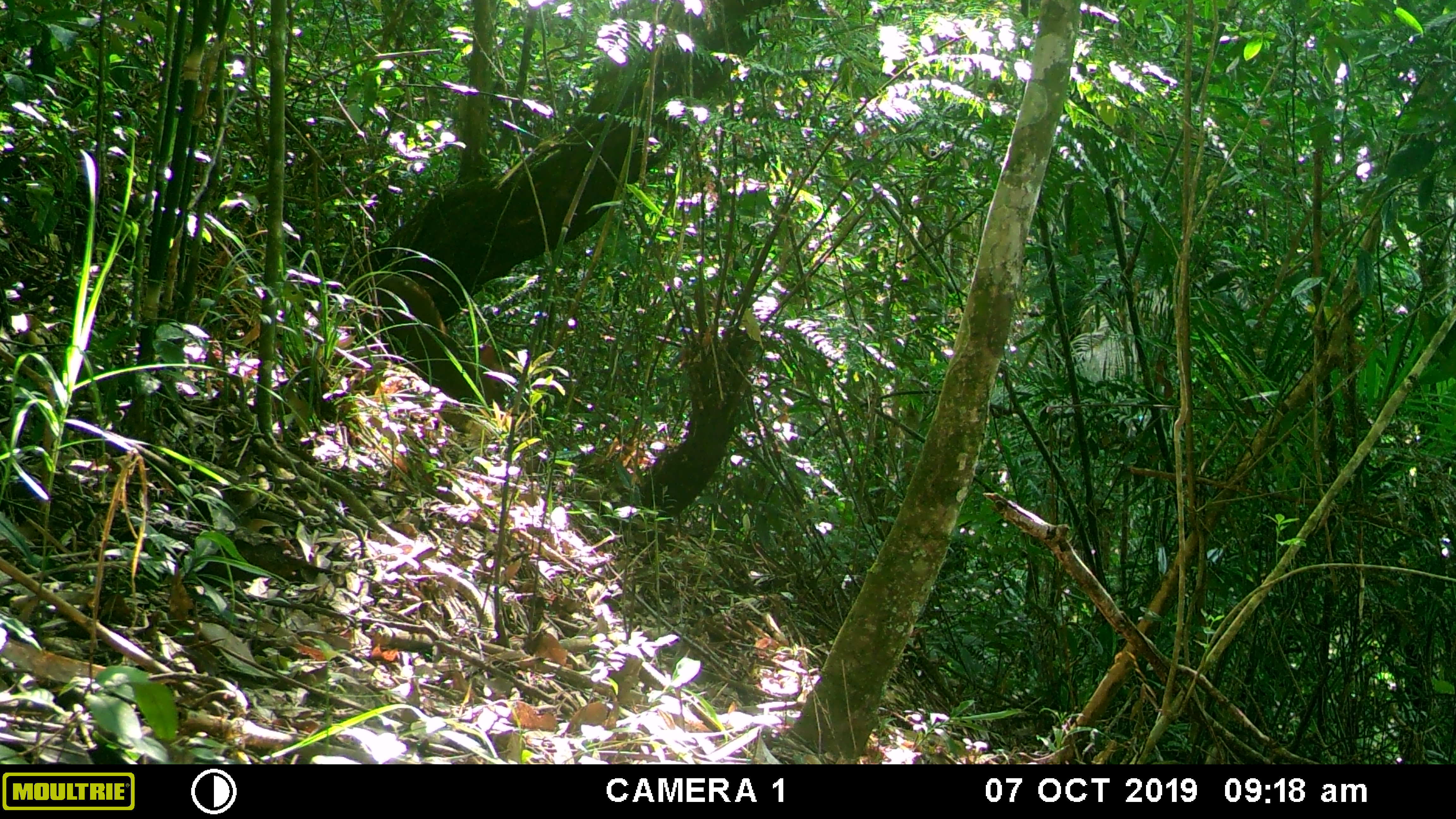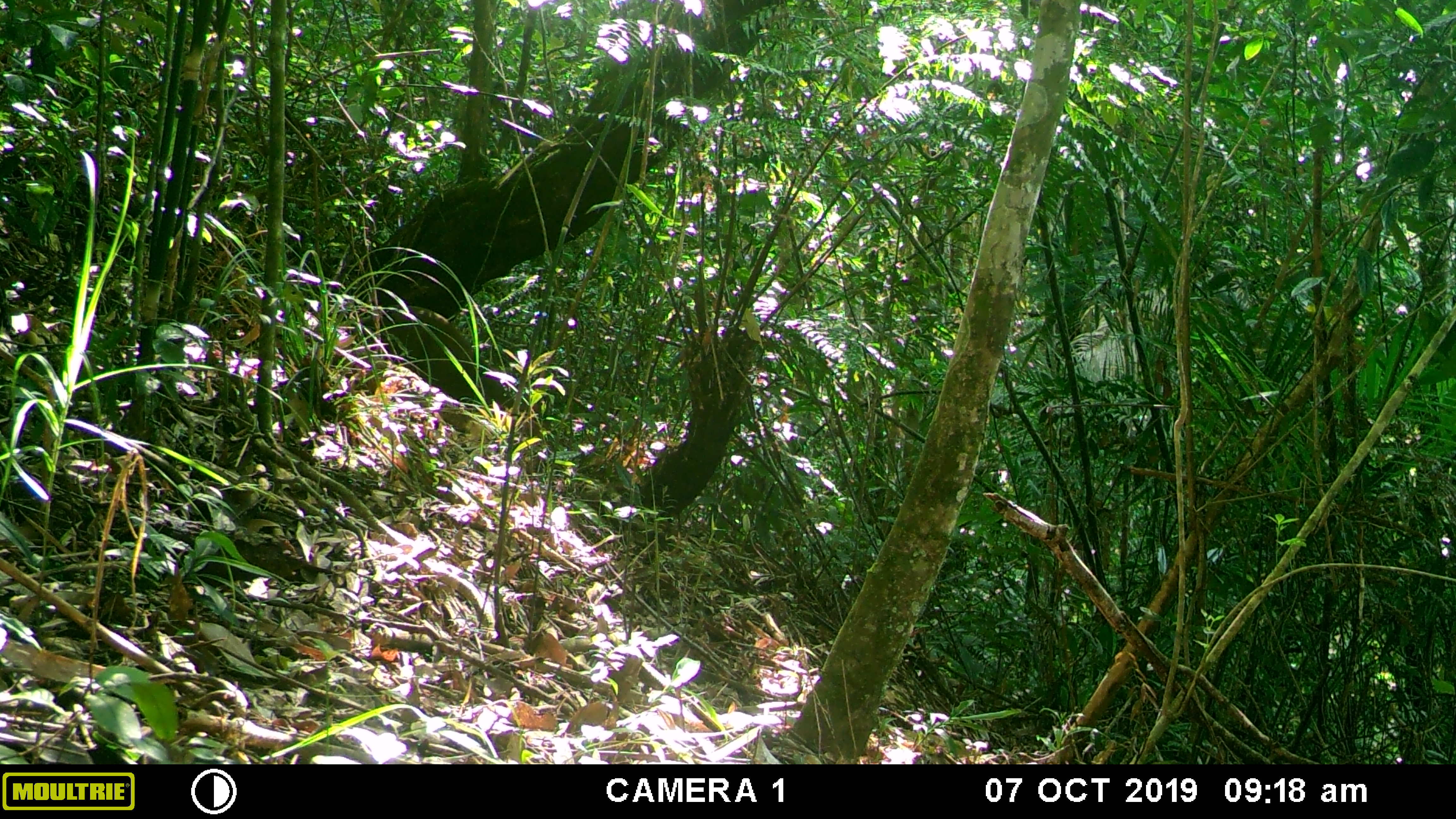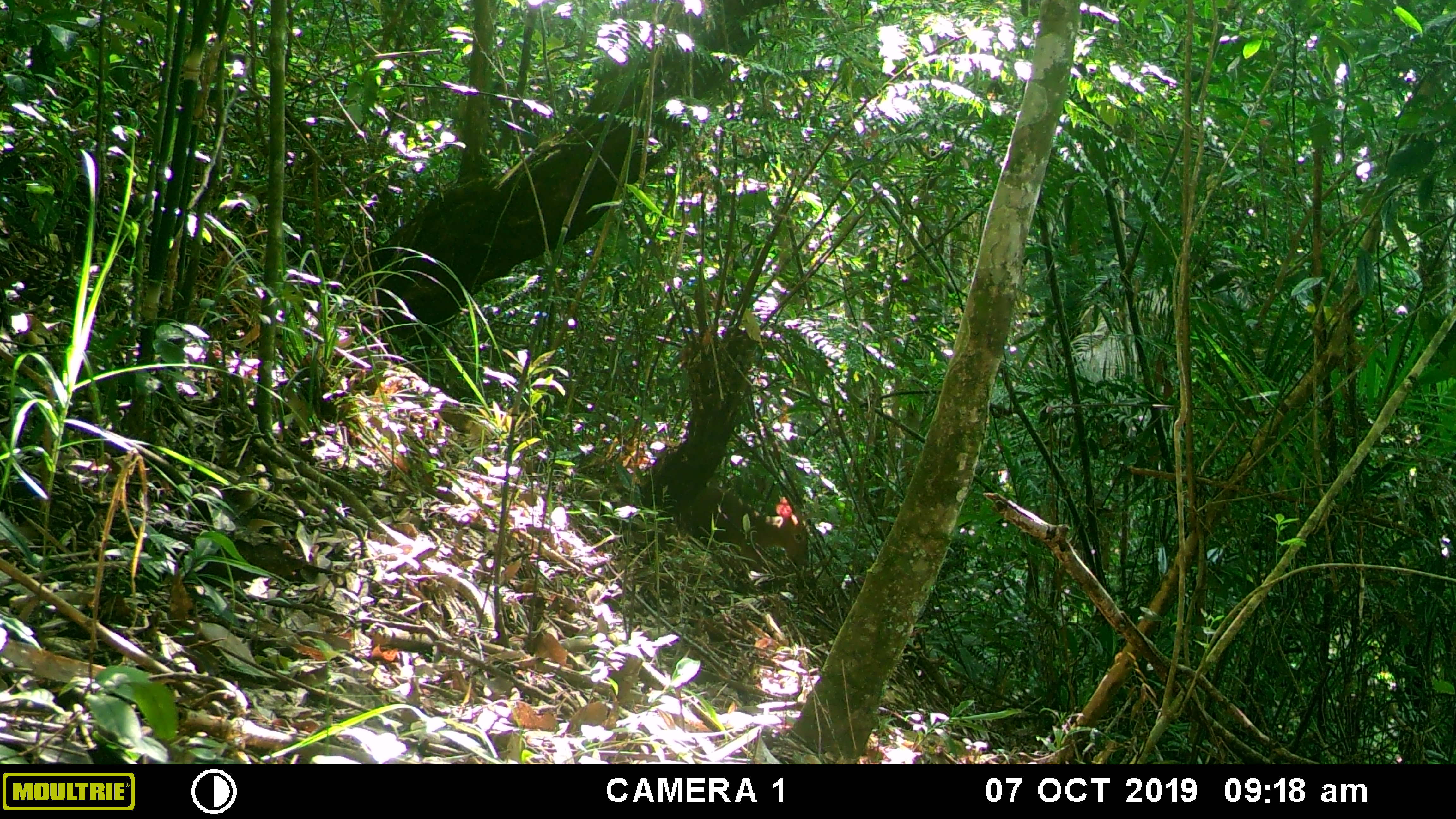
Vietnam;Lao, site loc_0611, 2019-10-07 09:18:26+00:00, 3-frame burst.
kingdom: Animalia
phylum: Chordata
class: Mammalia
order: Artiodactyla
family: Cervidae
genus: Muntiacus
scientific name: Muntiacus rooseveltorum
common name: roosevelt's muntjac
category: roosevelts muntjac group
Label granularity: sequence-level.